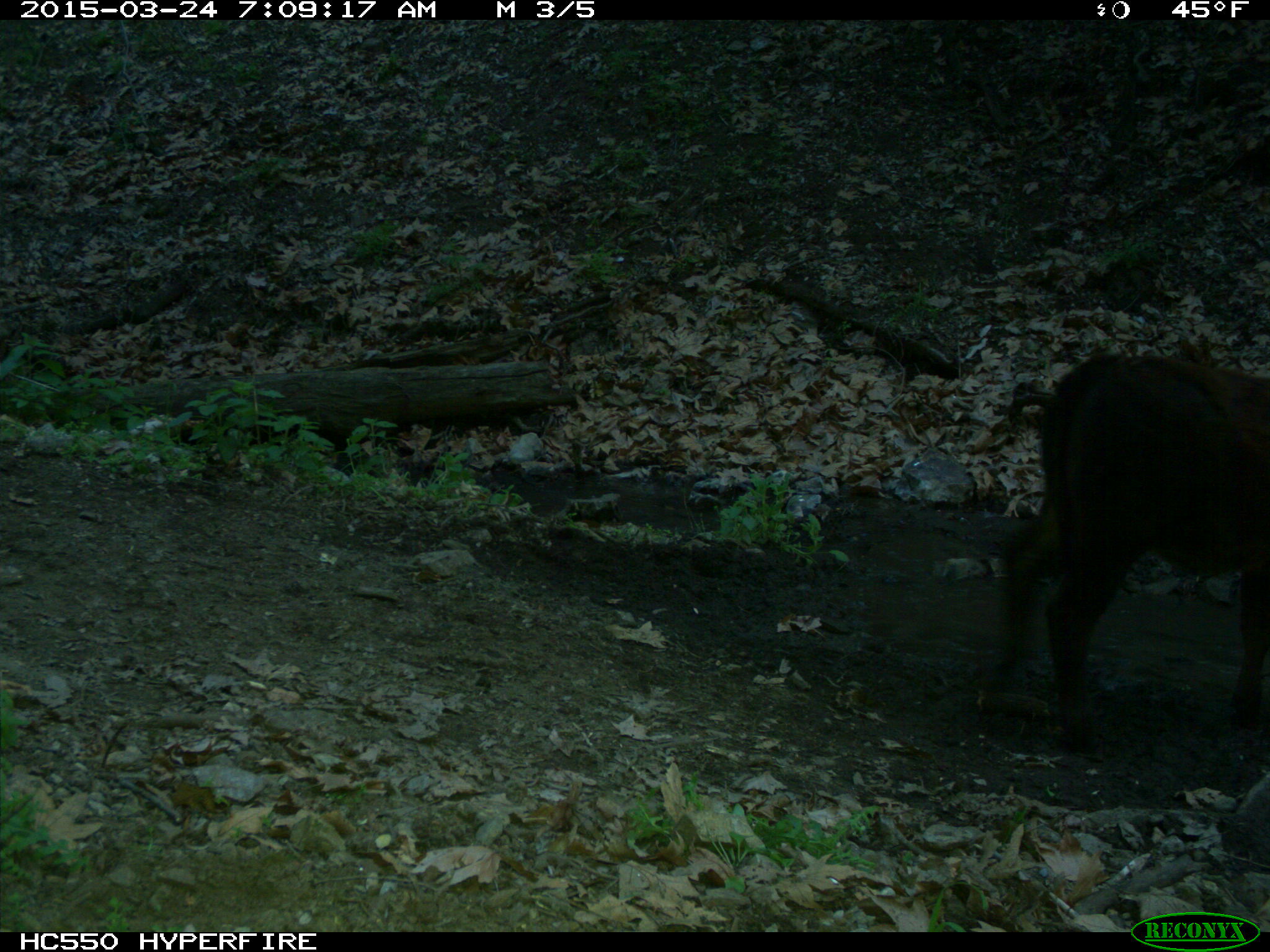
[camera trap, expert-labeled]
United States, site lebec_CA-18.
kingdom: Animalia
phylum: Chordata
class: Mammalia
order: Artiodactyla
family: Bovidae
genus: Bos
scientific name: Bos taurus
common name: domestic cow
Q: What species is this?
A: Bos taurus (domestic cow).